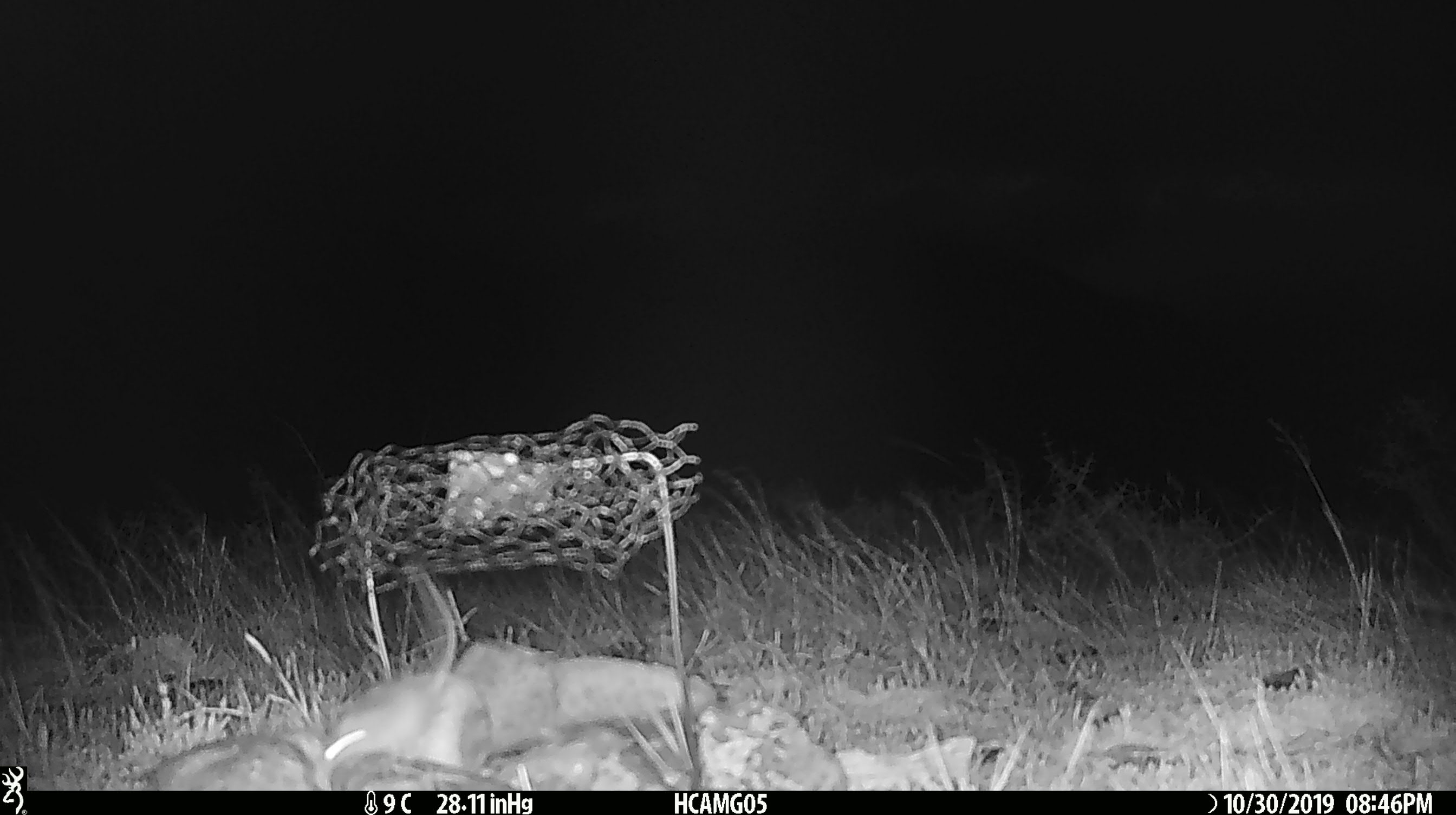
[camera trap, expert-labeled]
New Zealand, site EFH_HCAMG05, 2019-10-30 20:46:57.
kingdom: Animalia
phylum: Chordata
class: Mammalia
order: Rodentia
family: Muridae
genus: Mus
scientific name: Mus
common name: mouse